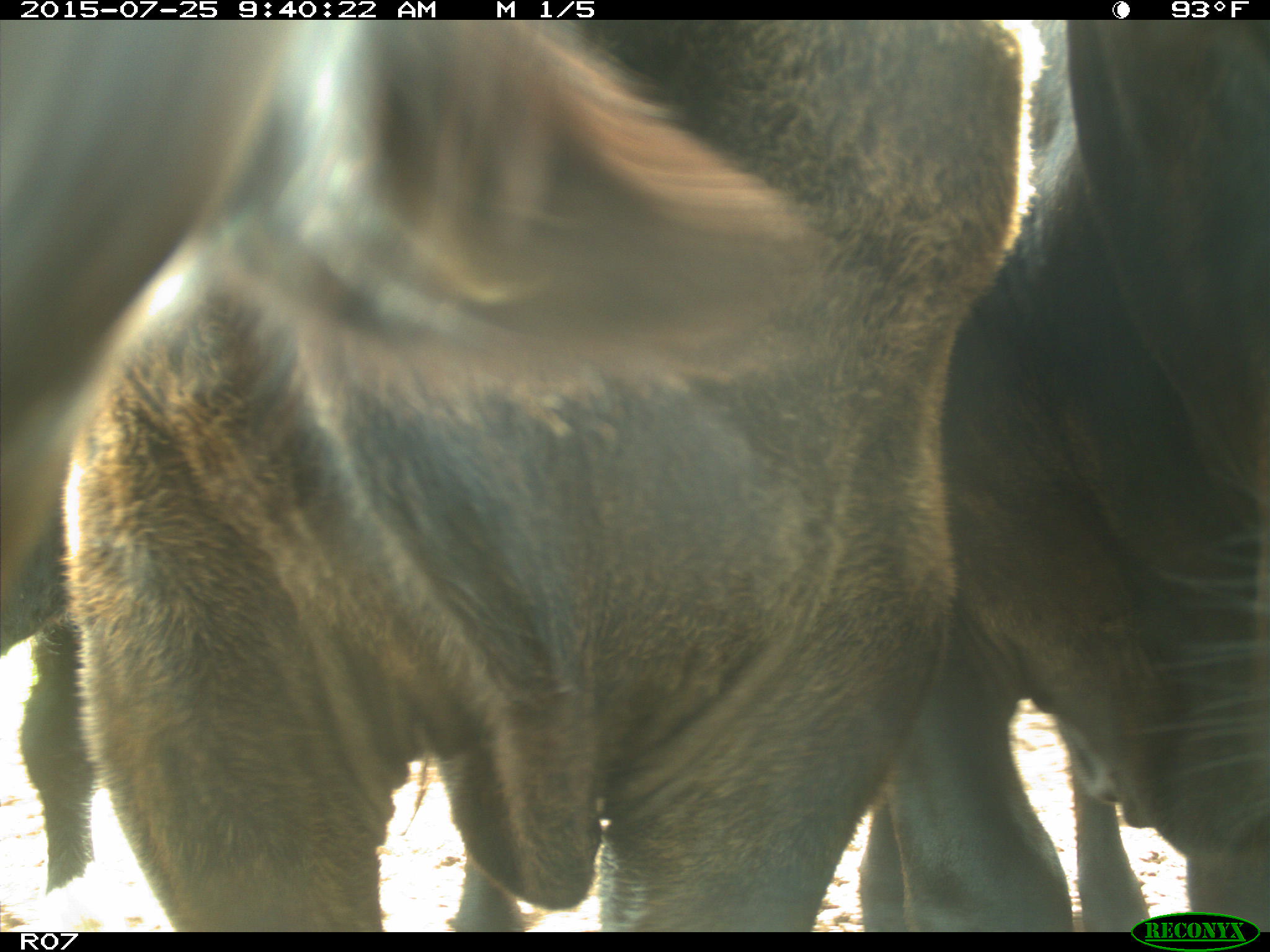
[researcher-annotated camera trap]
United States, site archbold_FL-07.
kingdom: Animalia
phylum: Chordata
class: Mammalia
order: Artiodactyla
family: Bovidae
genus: Bos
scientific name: Bos taurus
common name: domestic cow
Bos taurus (domestic cow).